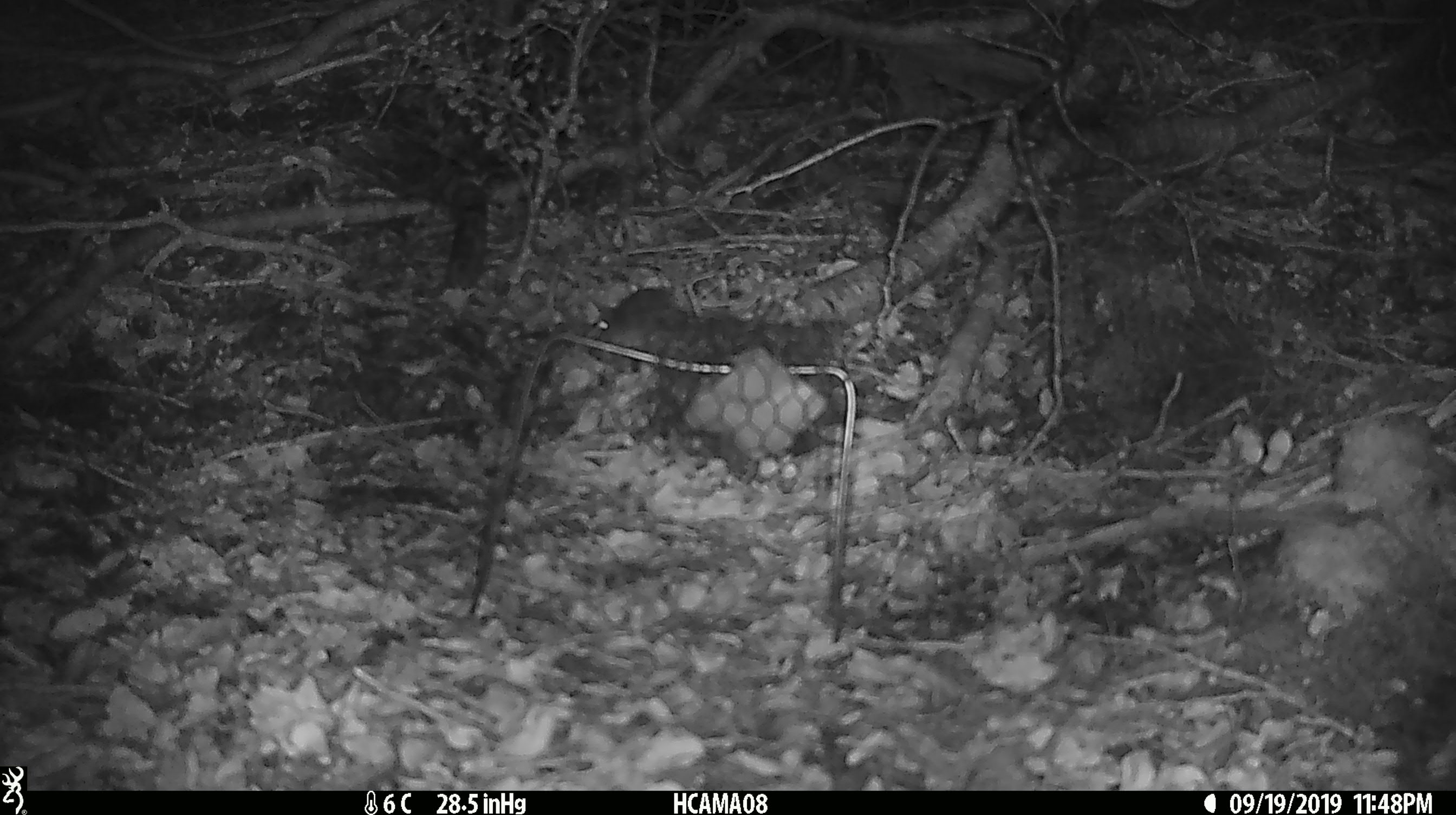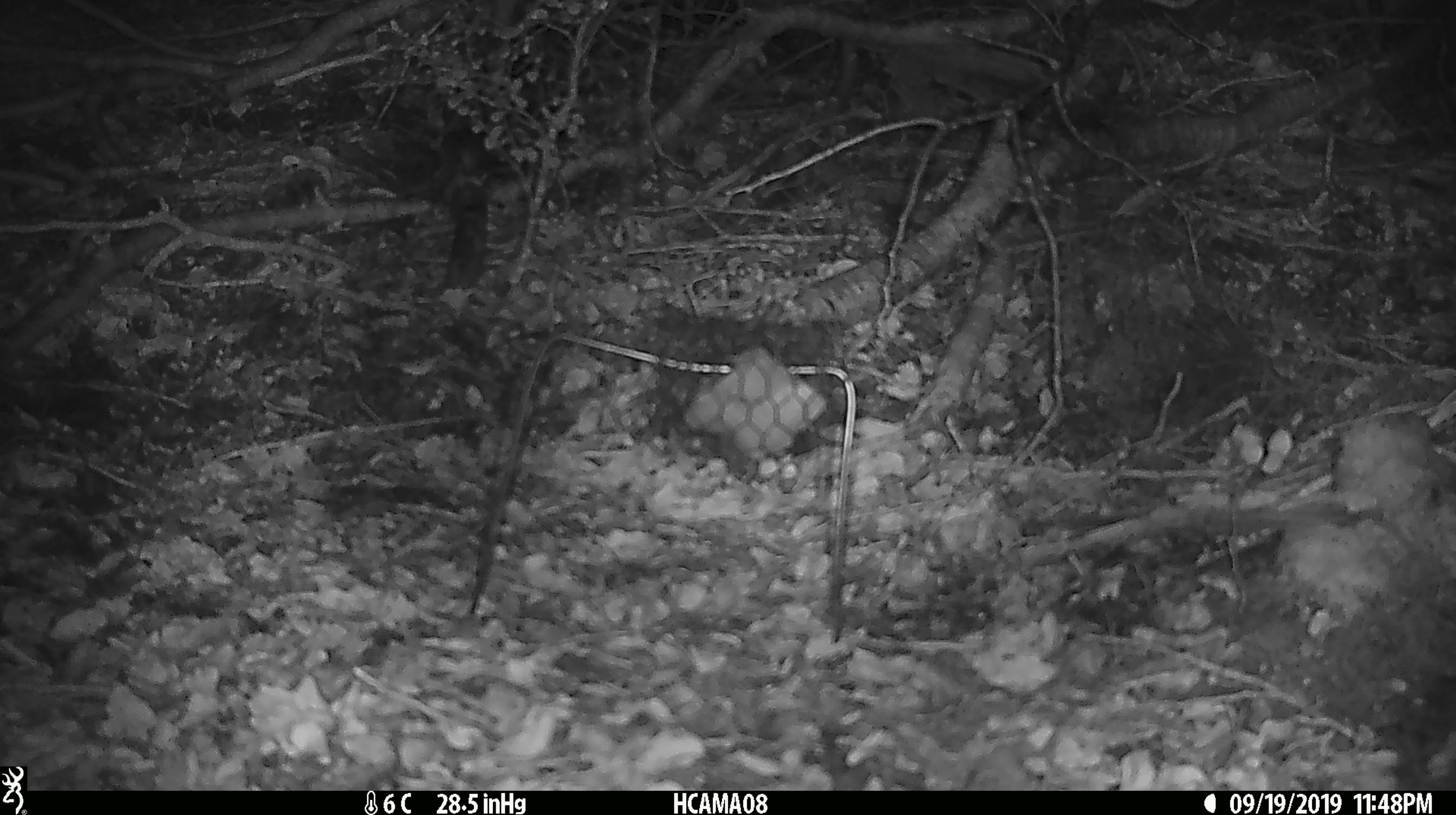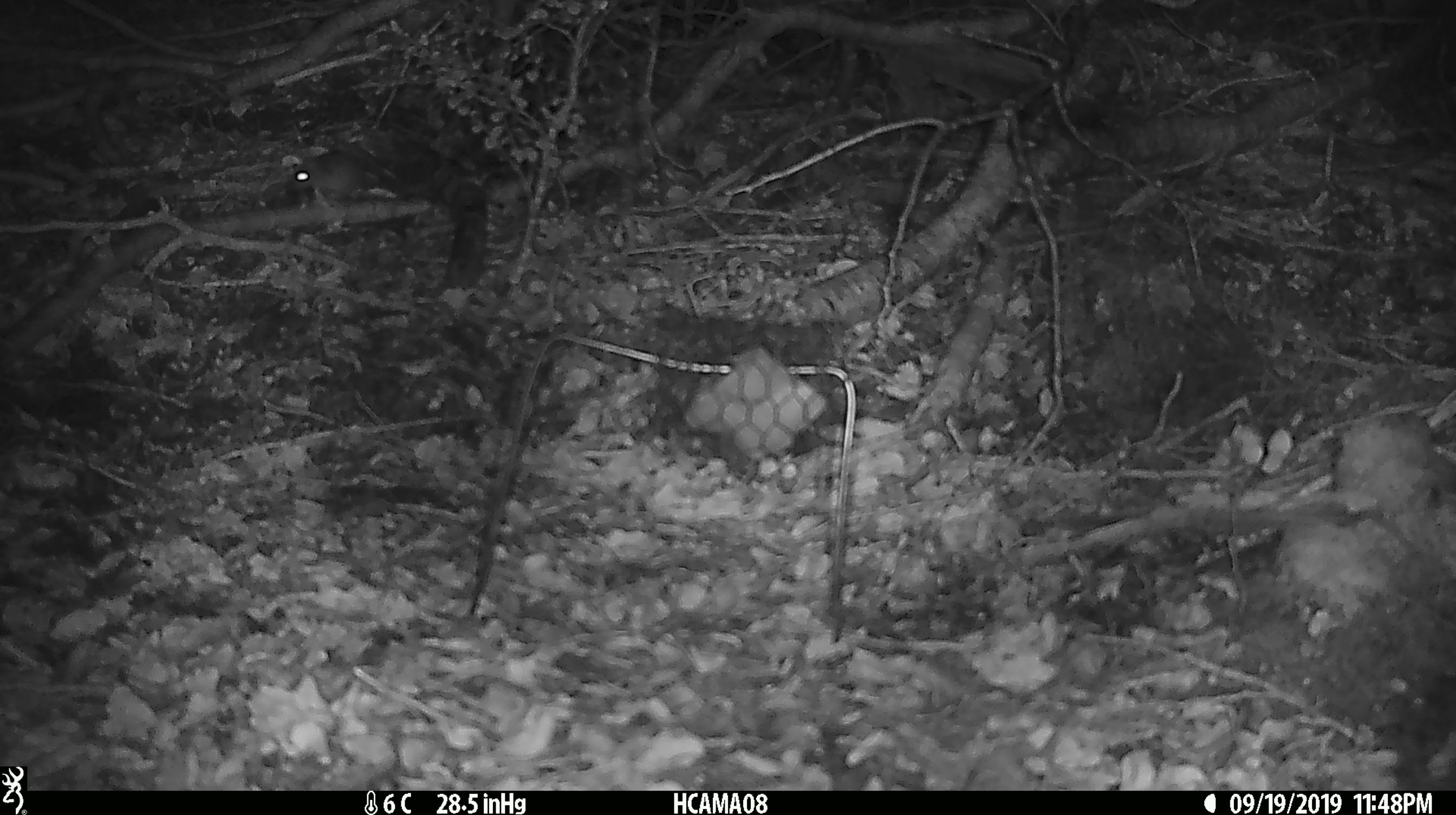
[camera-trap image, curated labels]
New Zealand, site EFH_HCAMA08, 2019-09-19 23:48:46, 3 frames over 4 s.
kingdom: Animalia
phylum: Chordata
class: Mammalia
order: Rodentia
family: Muridae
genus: Mus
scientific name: Mus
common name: mouse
Mouse (Mus).